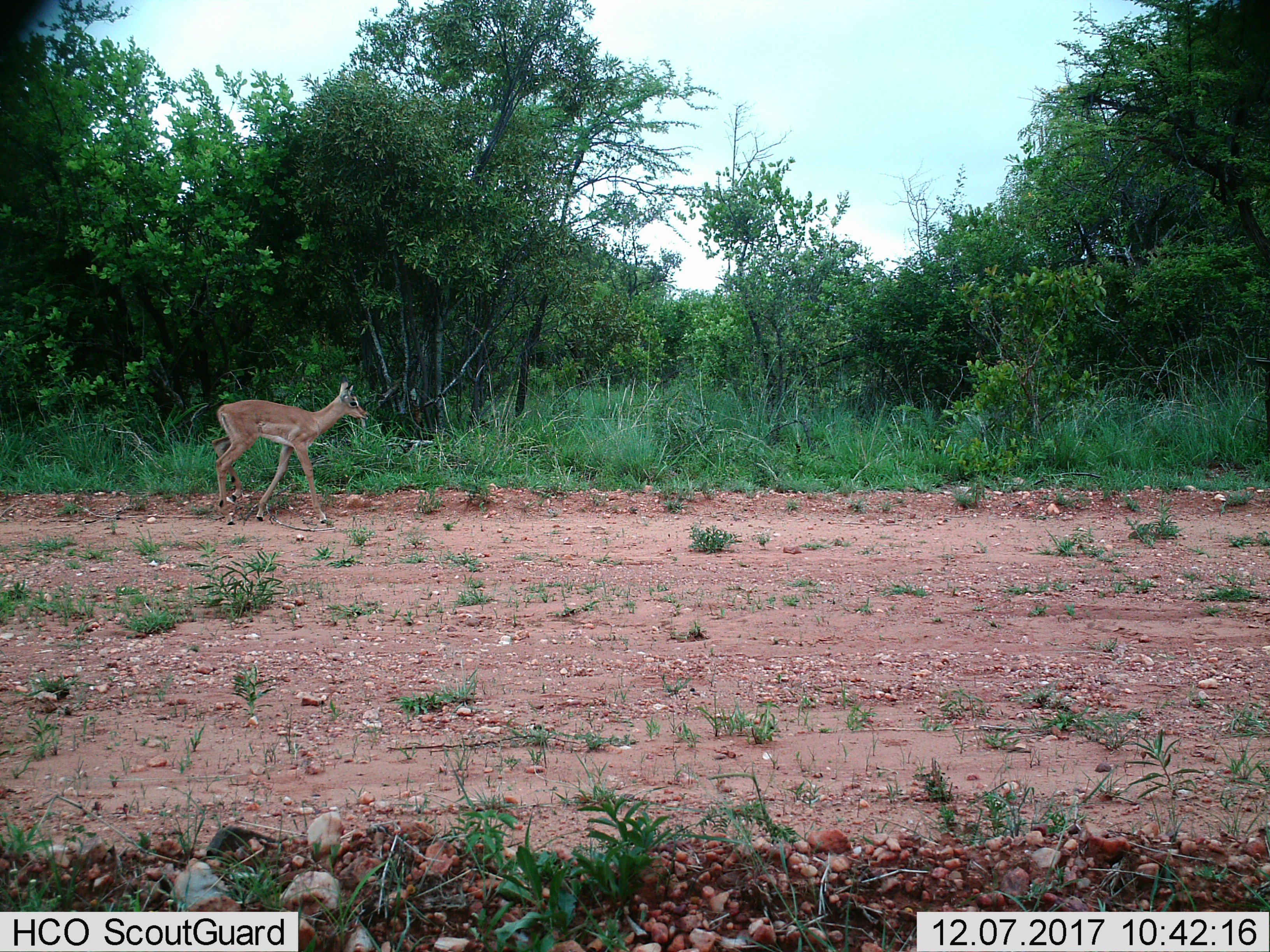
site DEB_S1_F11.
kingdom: Animalia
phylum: Chordata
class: Mammalia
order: Artiodactyla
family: Bovidae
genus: Aepyceros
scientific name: Aepyceros melampus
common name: impala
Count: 1.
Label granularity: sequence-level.